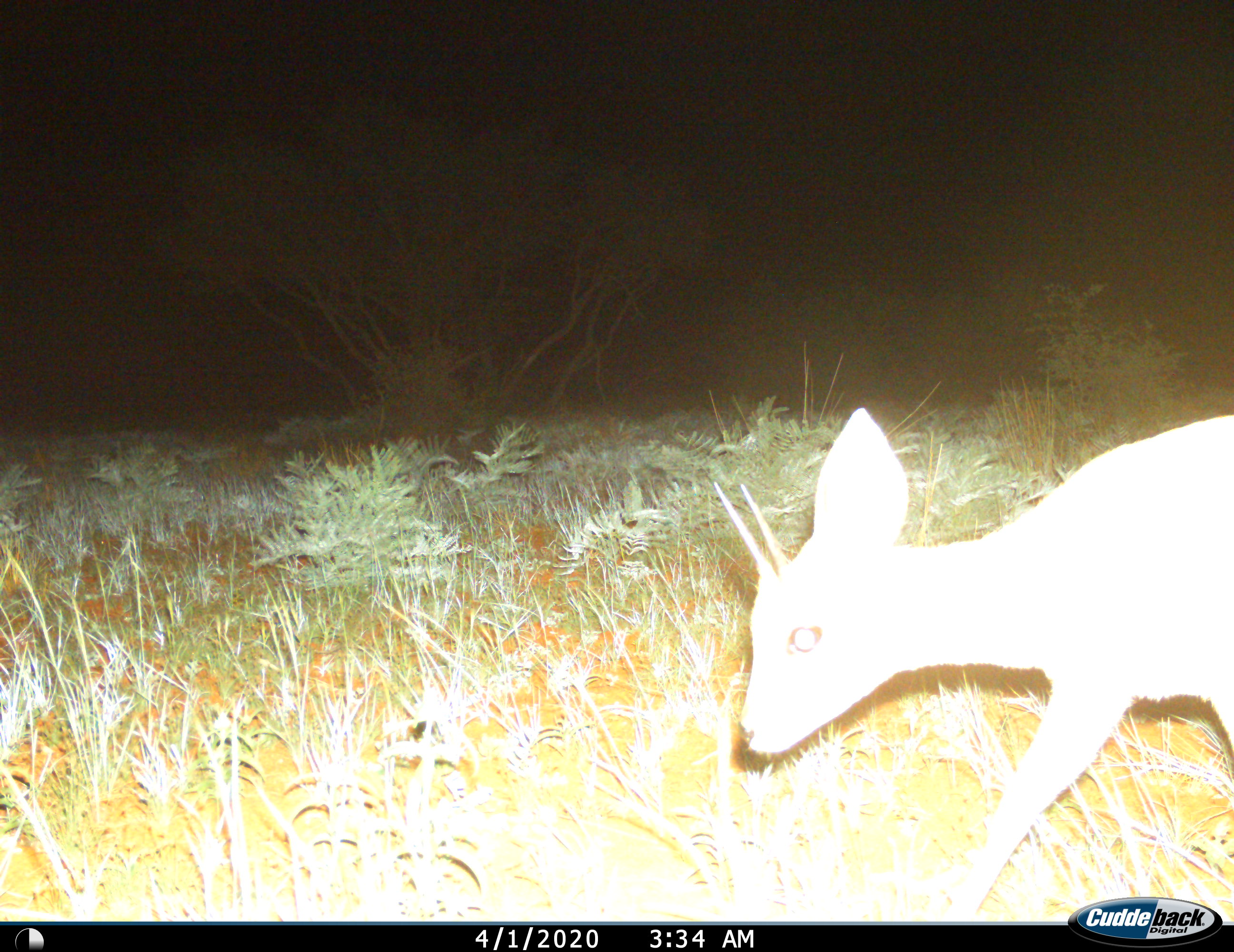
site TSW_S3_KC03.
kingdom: Animalia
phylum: Chordata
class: Mammalia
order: Artiodactyla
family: Bovidae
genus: Raphicerus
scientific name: Raphicerus campestris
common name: steenbok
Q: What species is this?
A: Steenbok (Raphicerus campestris).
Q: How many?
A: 1.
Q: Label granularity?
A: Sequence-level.